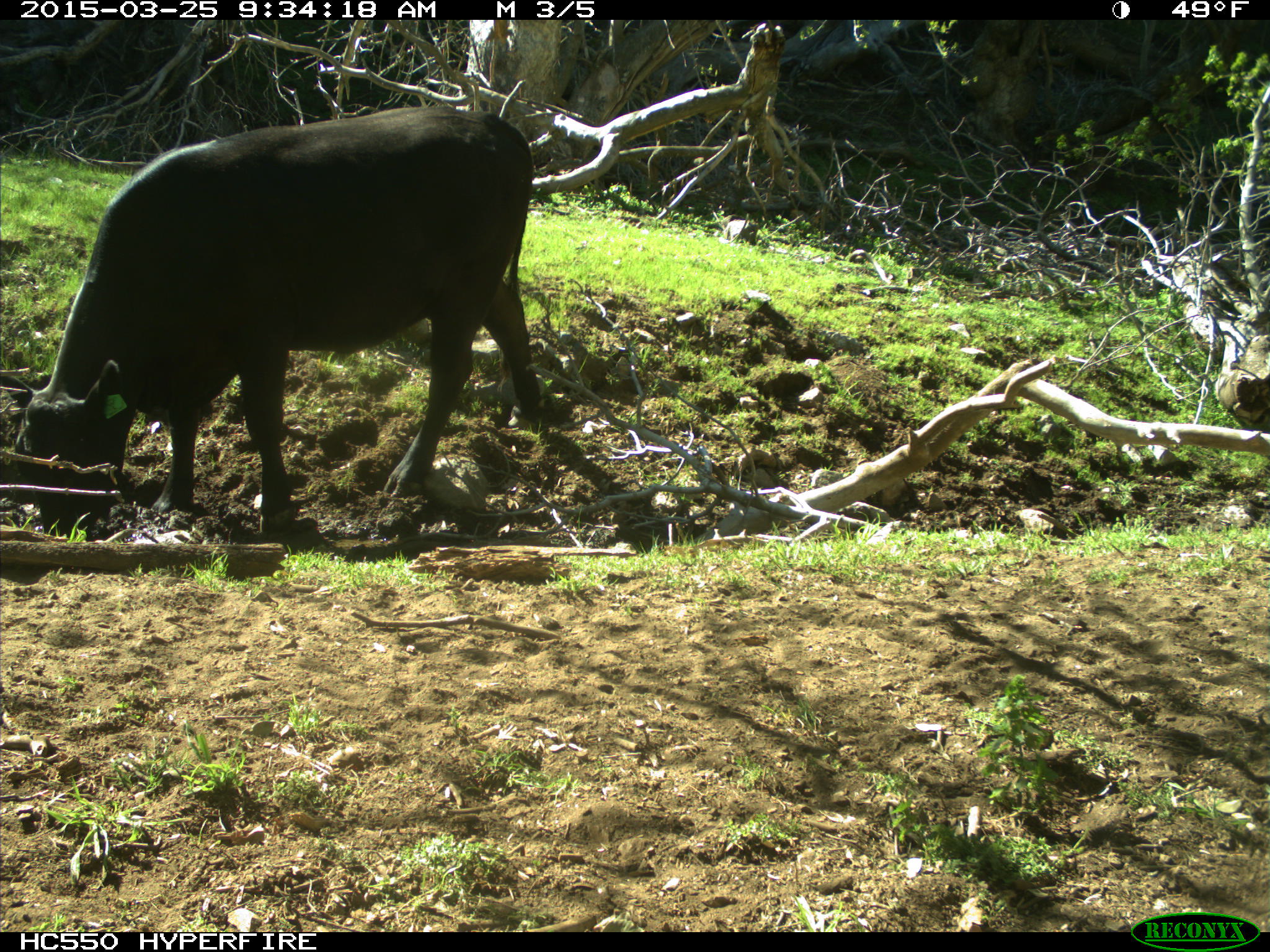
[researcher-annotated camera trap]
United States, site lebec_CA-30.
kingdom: Animalia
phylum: Chordata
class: Mammalia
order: Artiodactyla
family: Bovidae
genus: Bos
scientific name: Bos taurus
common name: domestic cow